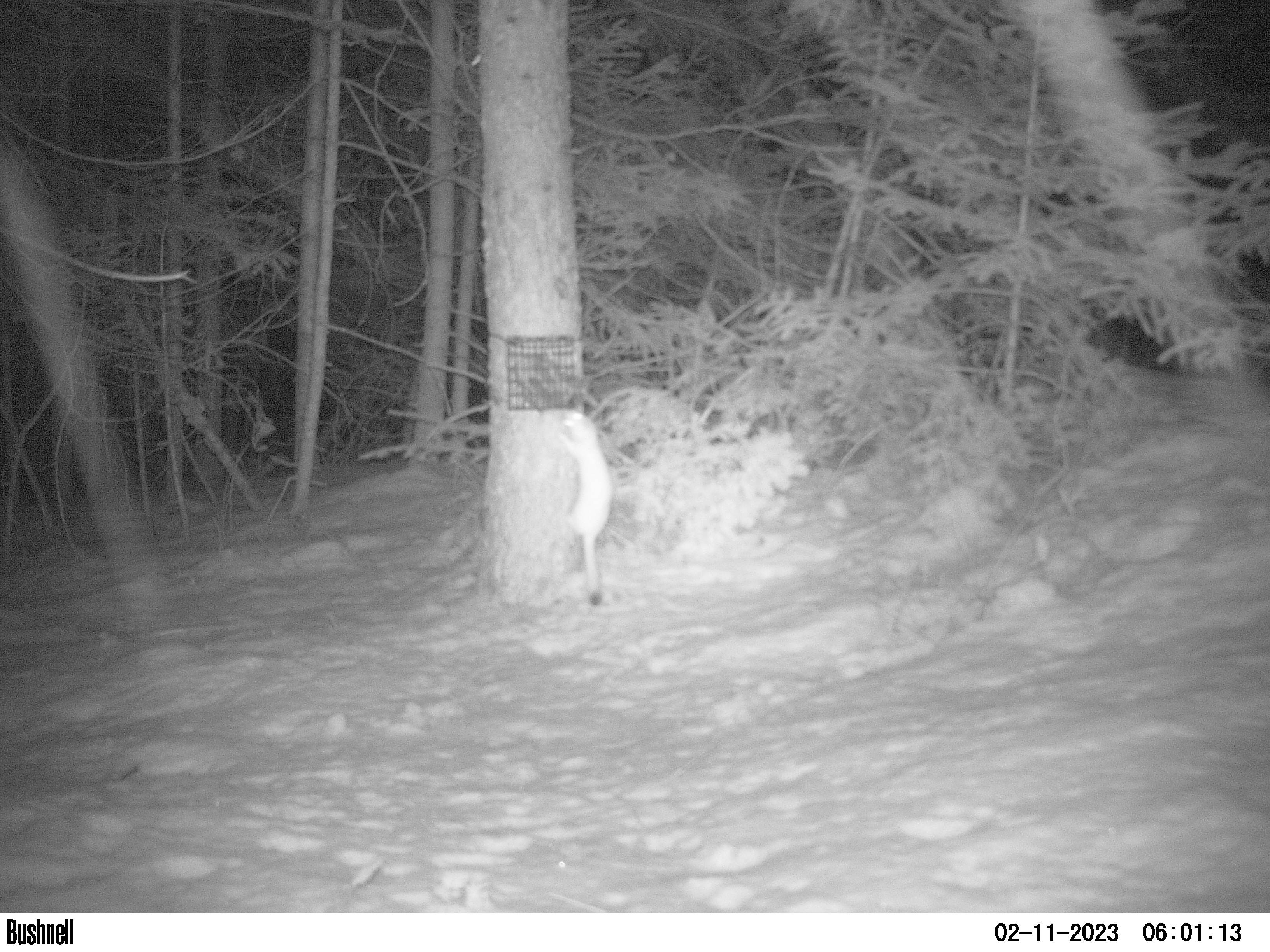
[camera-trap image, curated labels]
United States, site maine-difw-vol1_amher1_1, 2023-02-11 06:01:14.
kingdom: Animalia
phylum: Chordata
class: Mammalia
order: Carnivora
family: Mustelidae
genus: Neogale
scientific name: Neogale frenata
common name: long-tailed weasel